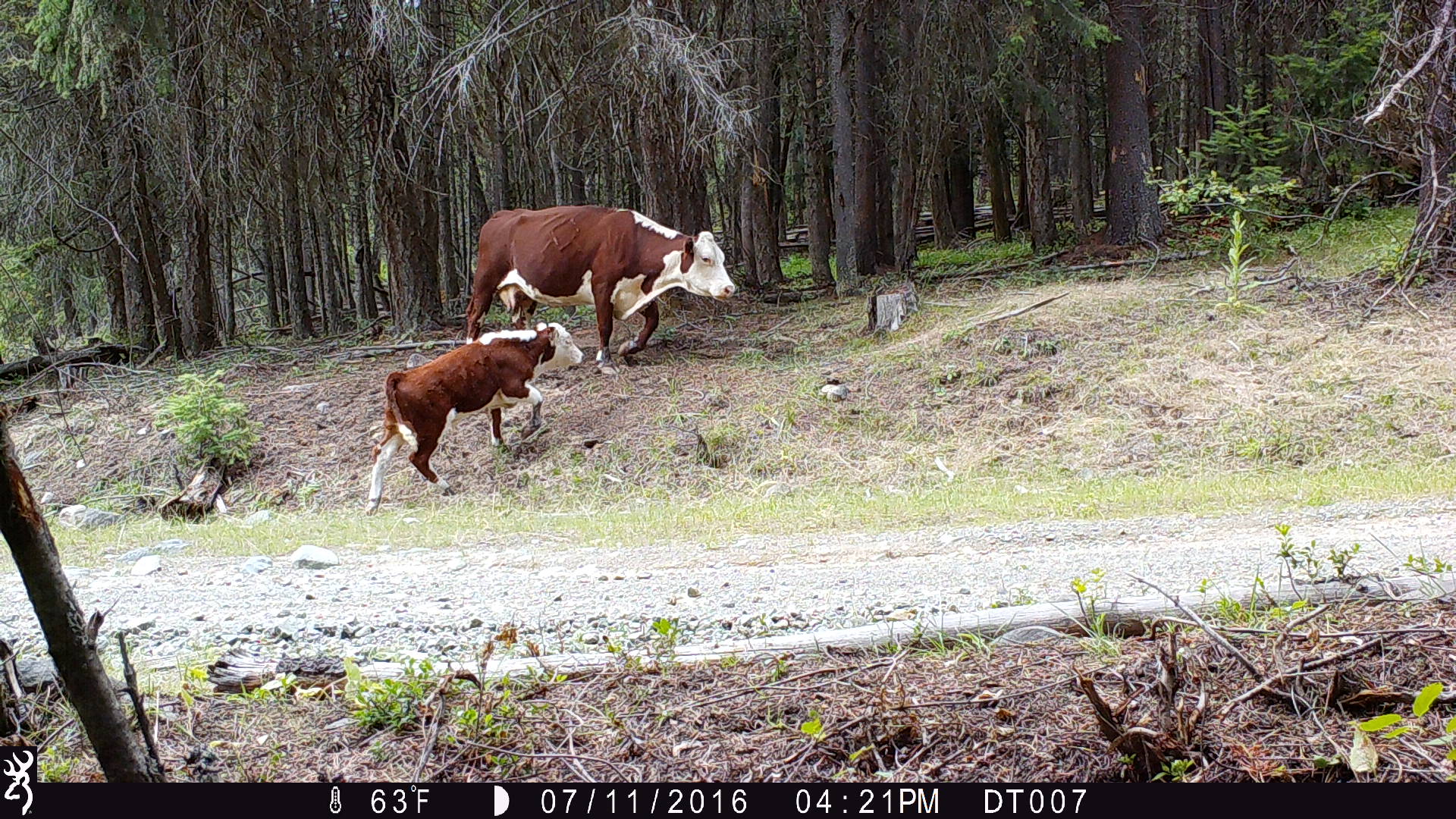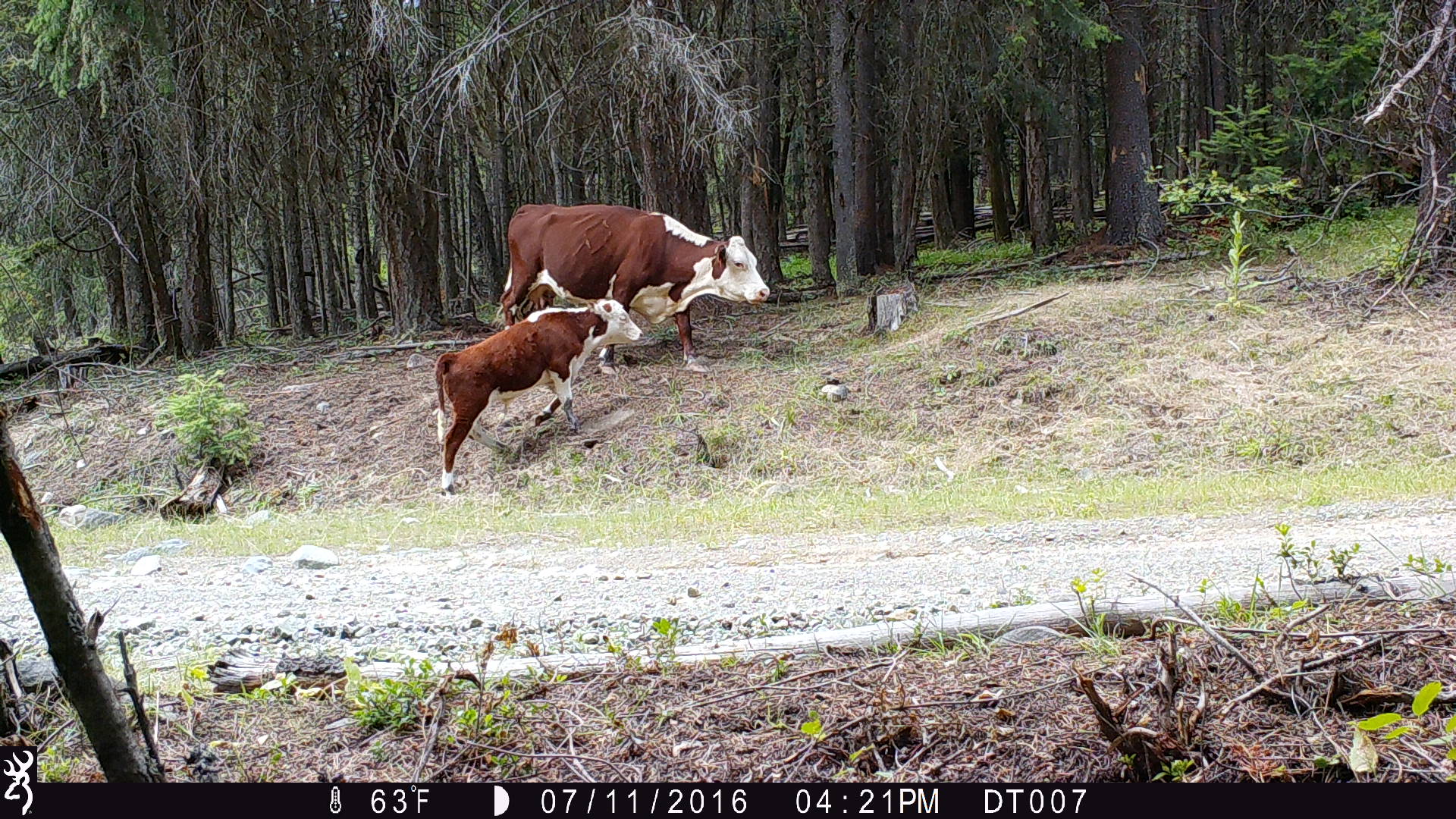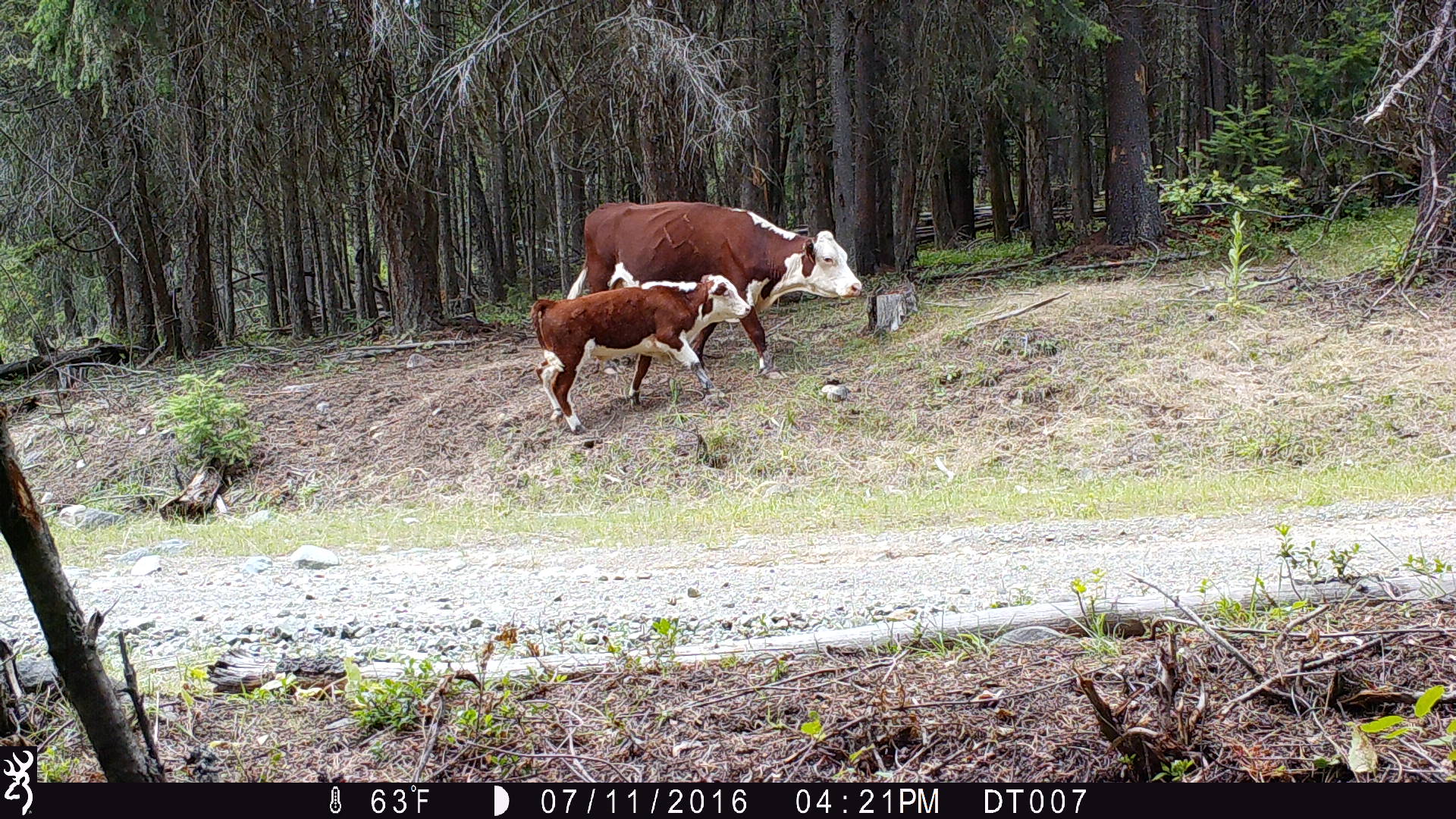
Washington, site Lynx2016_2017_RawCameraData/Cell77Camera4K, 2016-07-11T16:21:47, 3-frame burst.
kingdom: Animalia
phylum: Chordata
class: Mammalia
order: Artiodactyla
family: Bovidae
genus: Bos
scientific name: Bos taurus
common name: domestic cattle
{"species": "domestic cattle (Bos taurus)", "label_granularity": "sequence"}